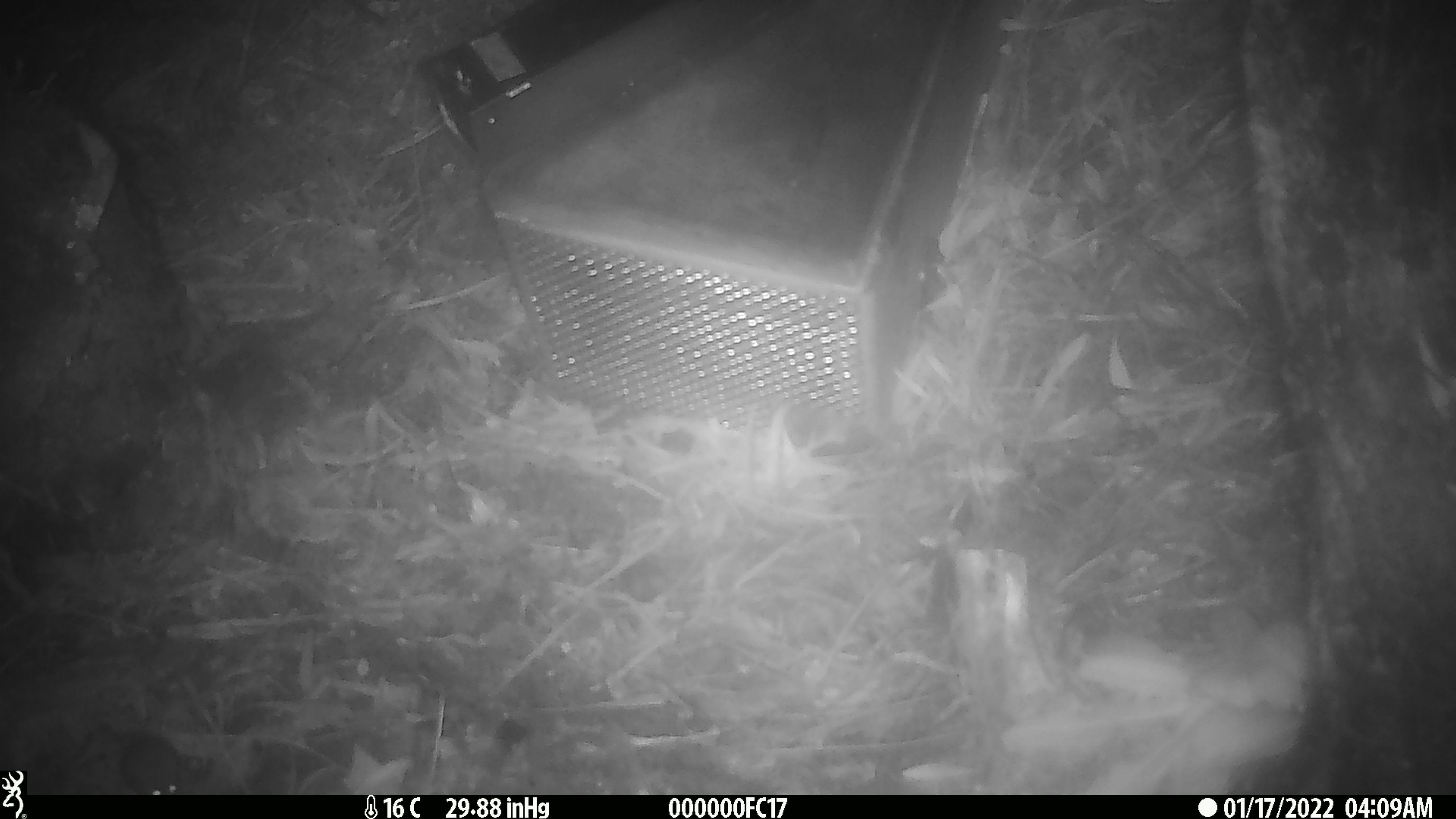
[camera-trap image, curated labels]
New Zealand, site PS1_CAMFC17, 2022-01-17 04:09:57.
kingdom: Animalia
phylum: Chordata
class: Mammalia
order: Rodentia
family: Muridae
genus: Mus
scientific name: Mus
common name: mouse